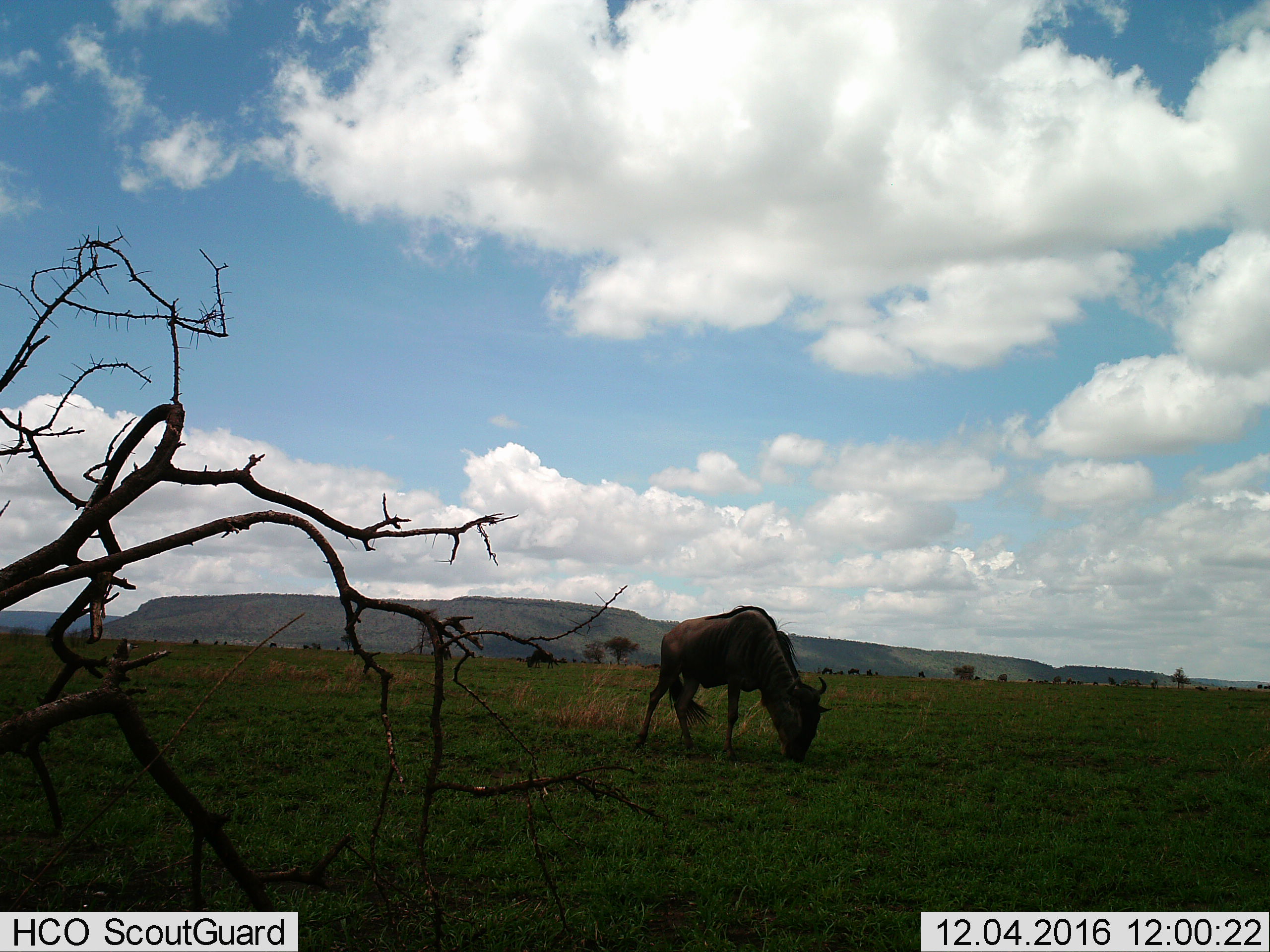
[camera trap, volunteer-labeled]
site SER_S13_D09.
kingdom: Animalia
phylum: Chordata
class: Mammalia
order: Artiodactyla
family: Bovidae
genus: Connochaetes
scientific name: Connochaetes taurinus taurinus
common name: blue wildebeest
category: wildebeestblue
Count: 1.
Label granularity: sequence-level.